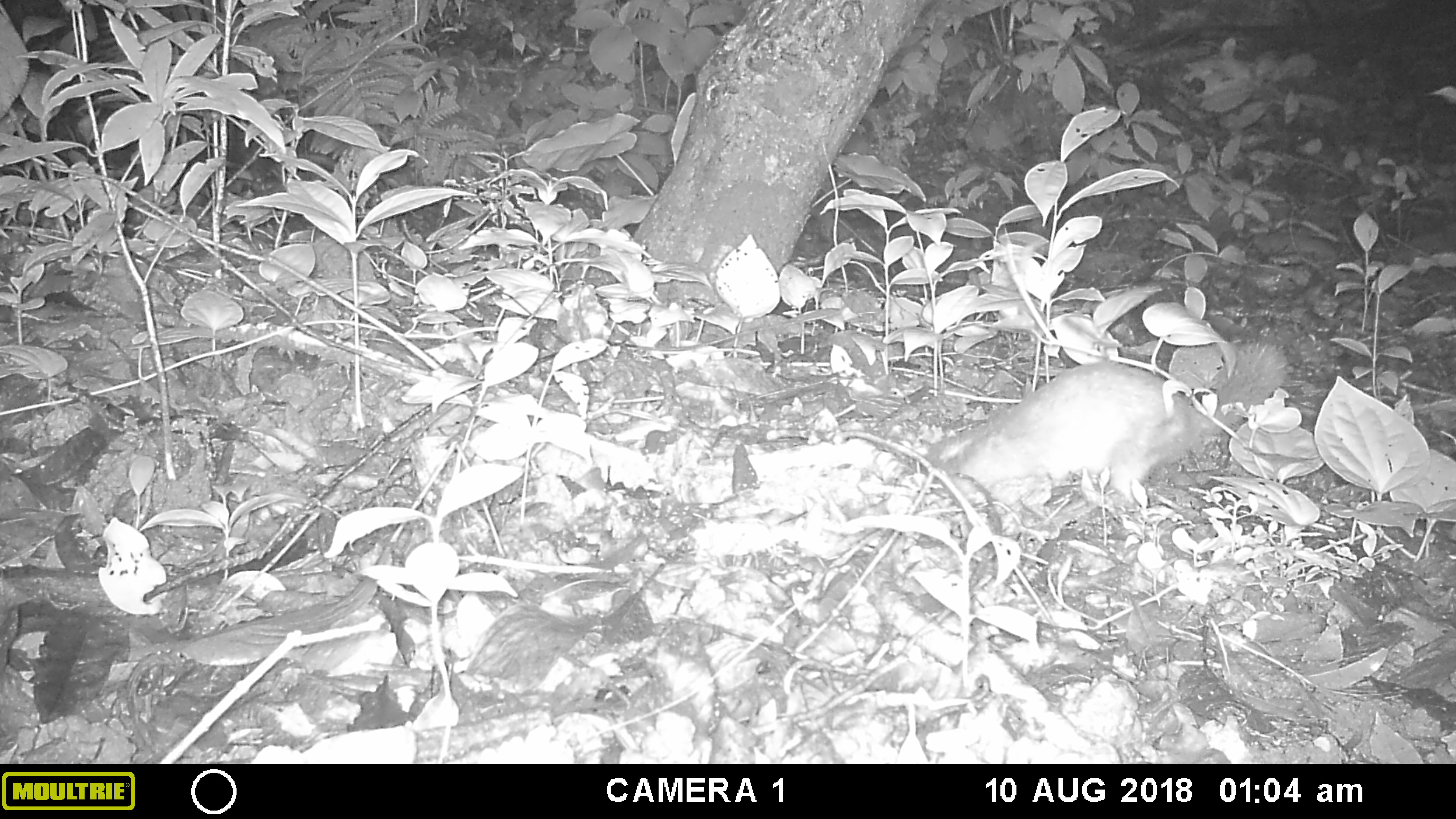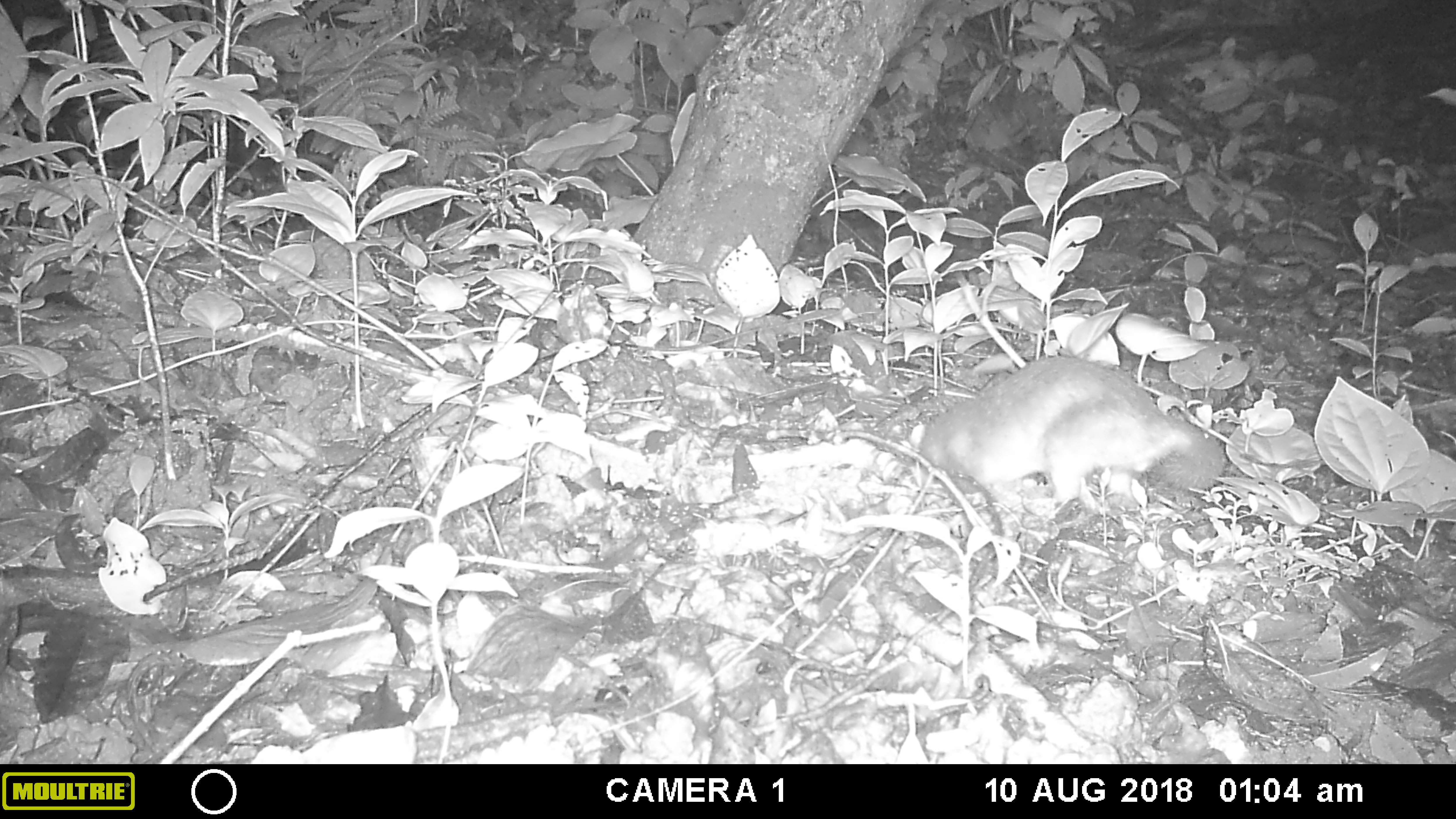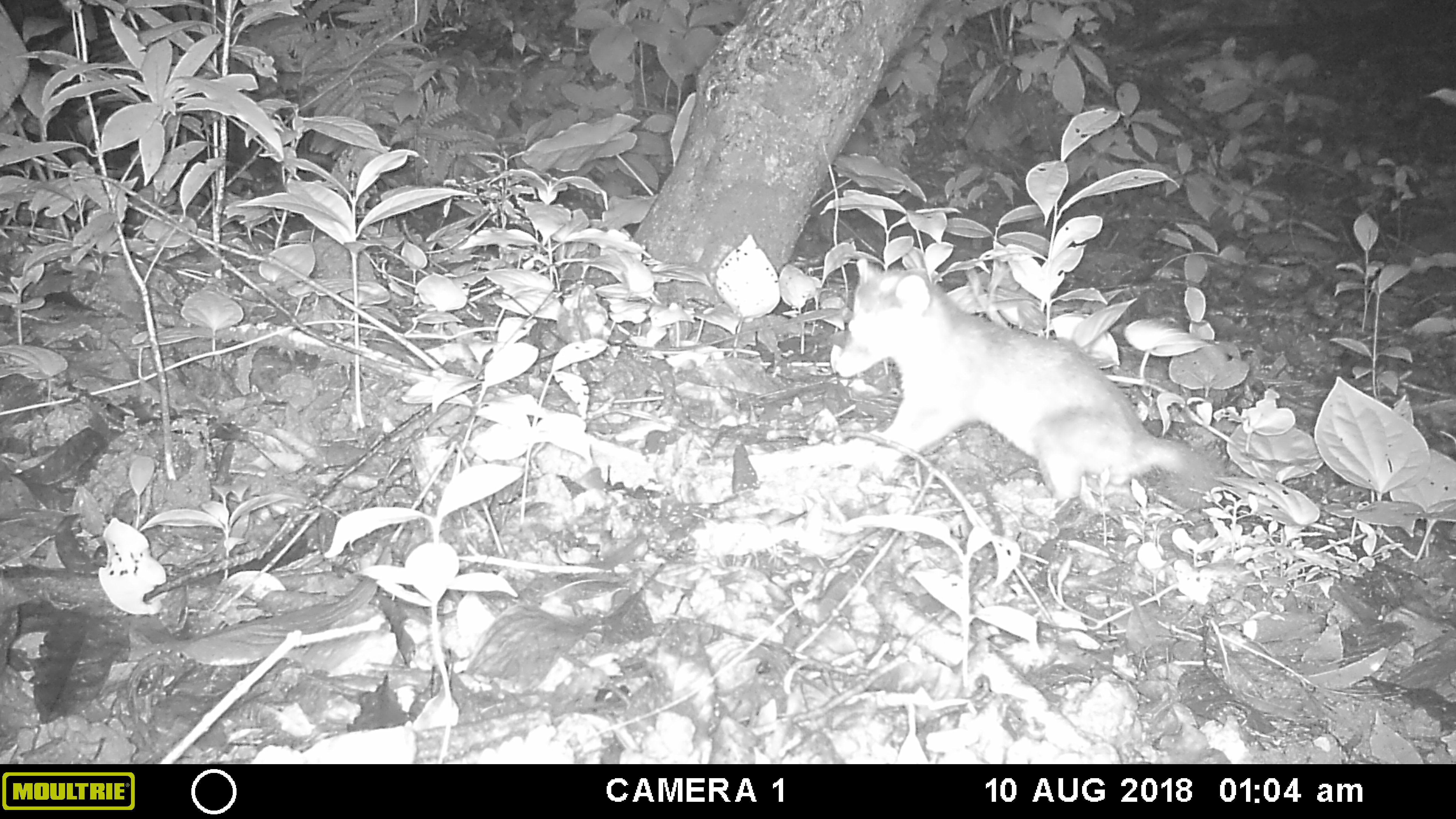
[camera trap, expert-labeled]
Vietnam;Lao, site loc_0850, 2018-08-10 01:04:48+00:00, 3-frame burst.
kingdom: Animalia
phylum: Chordata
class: Mammalia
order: Carnivora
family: Mustelidae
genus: Melogale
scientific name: Melogale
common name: ferret badger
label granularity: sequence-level